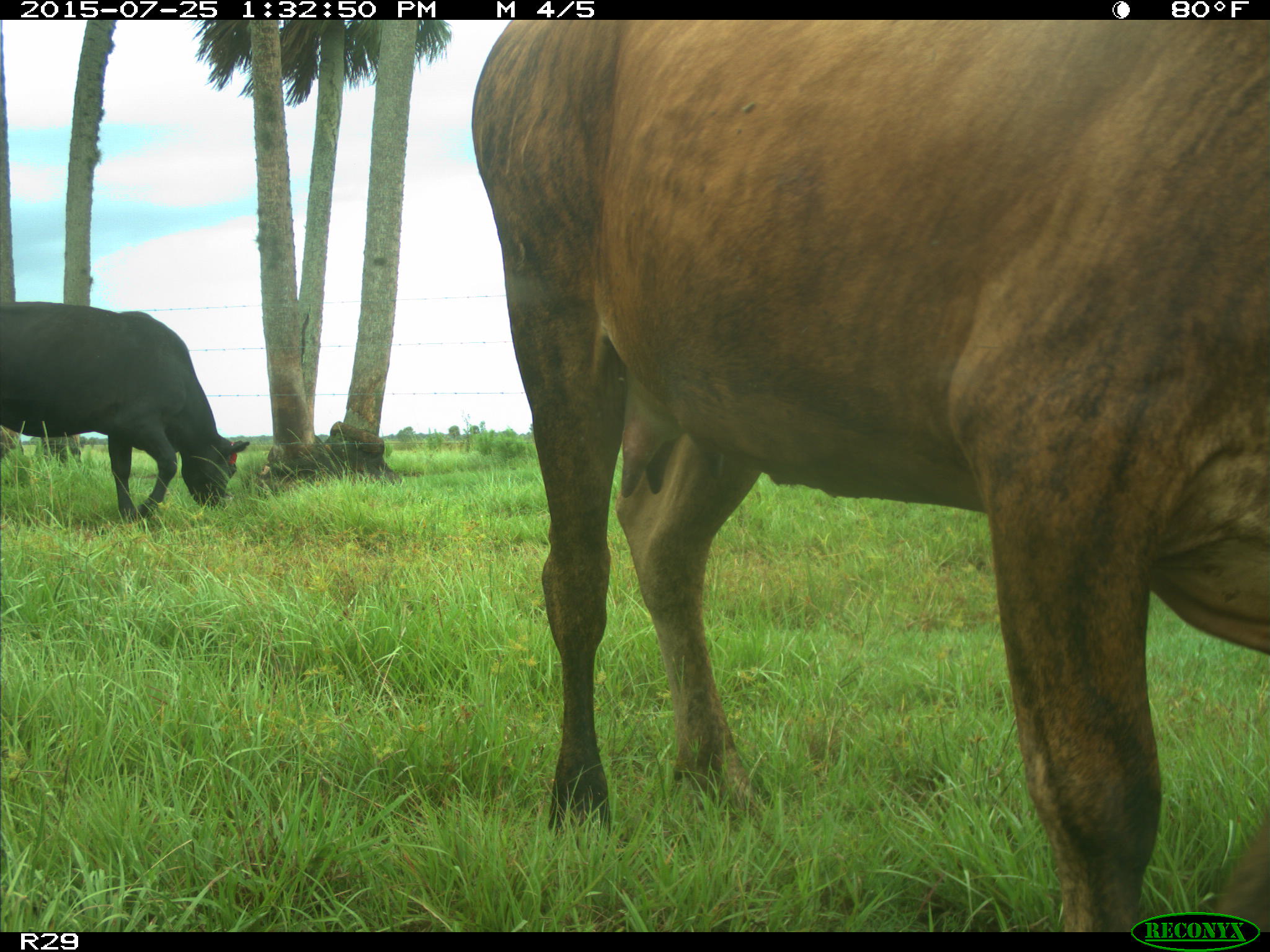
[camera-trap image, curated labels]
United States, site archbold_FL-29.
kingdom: Animalia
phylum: Chordata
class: Mammalia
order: Artiodactyla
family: Bovidae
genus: Bos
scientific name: Bos taurus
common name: domestic cow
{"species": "Bos taurus (domestic cow)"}